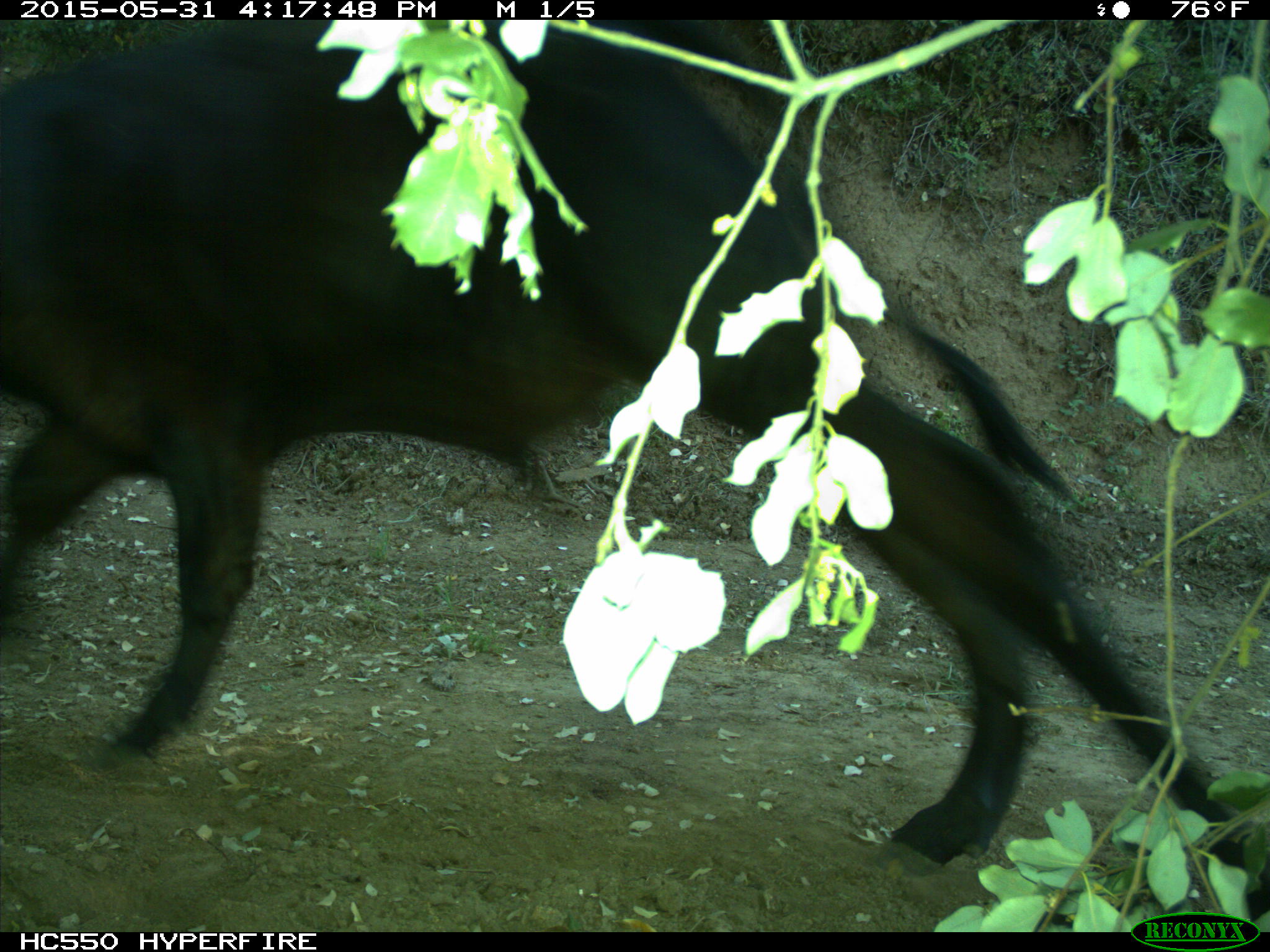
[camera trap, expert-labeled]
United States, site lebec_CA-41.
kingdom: Animalia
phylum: Chordata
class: Mammalia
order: Artiodactyla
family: Bovidae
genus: Bos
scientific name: Bos taurus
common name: domestic cow